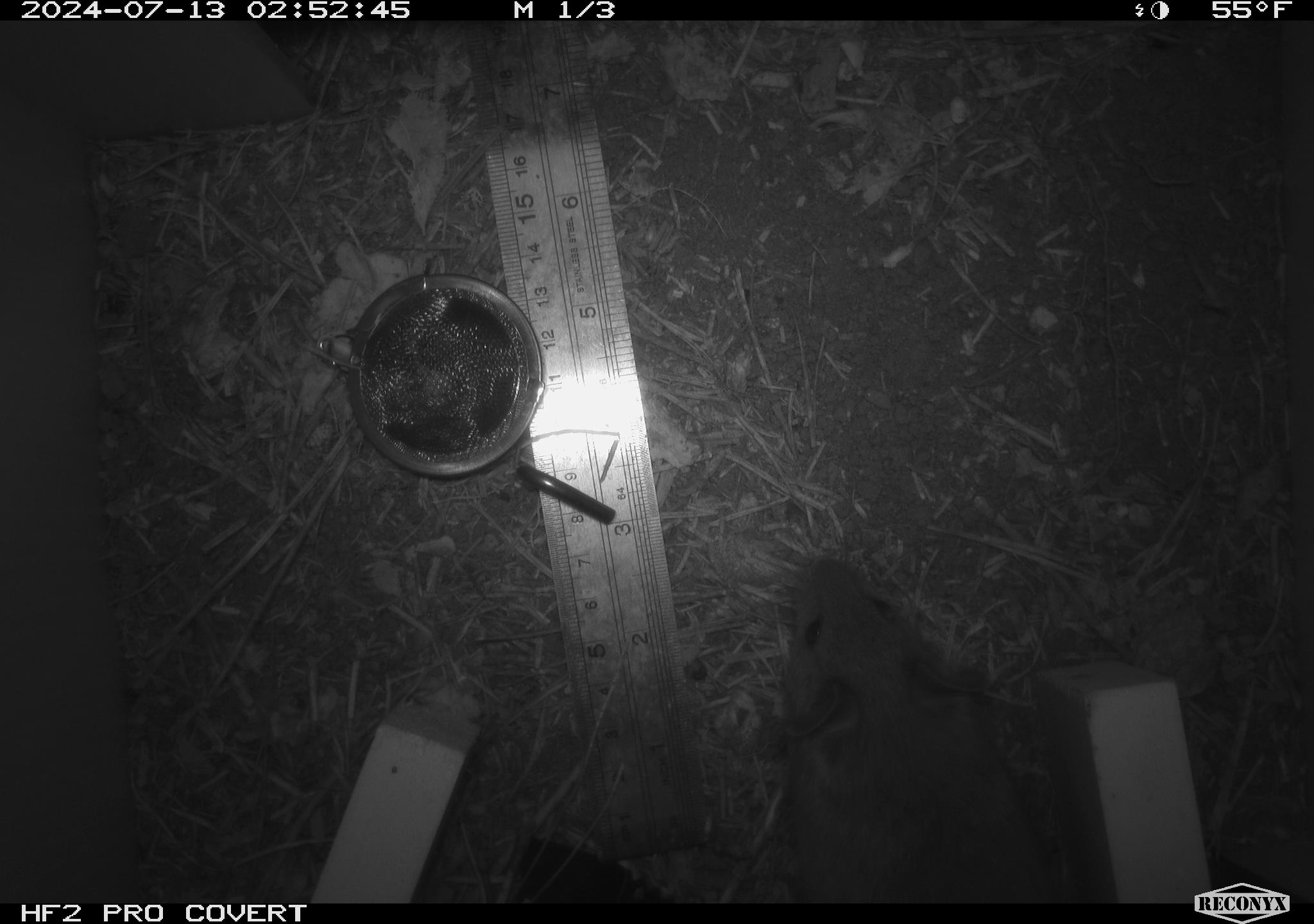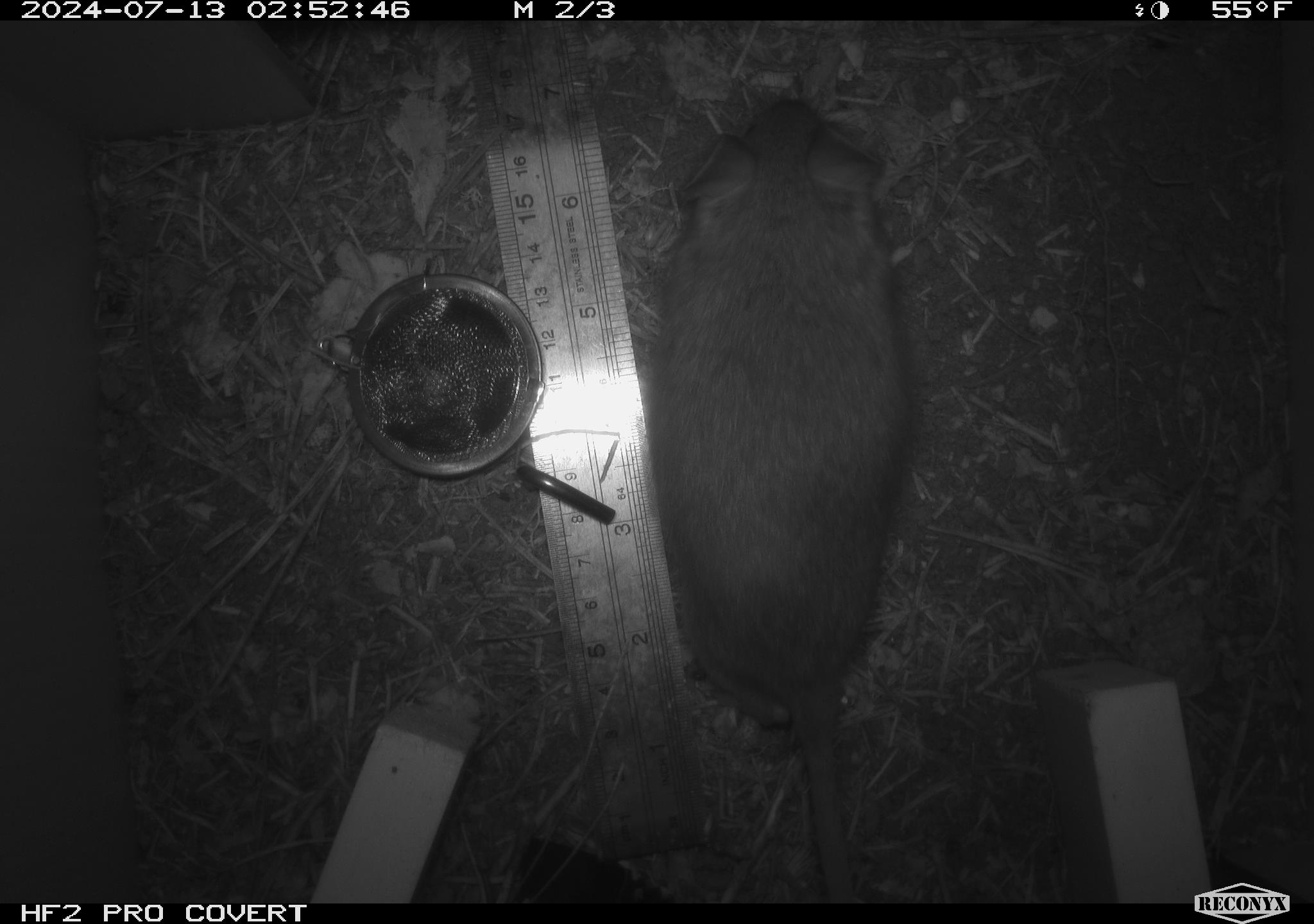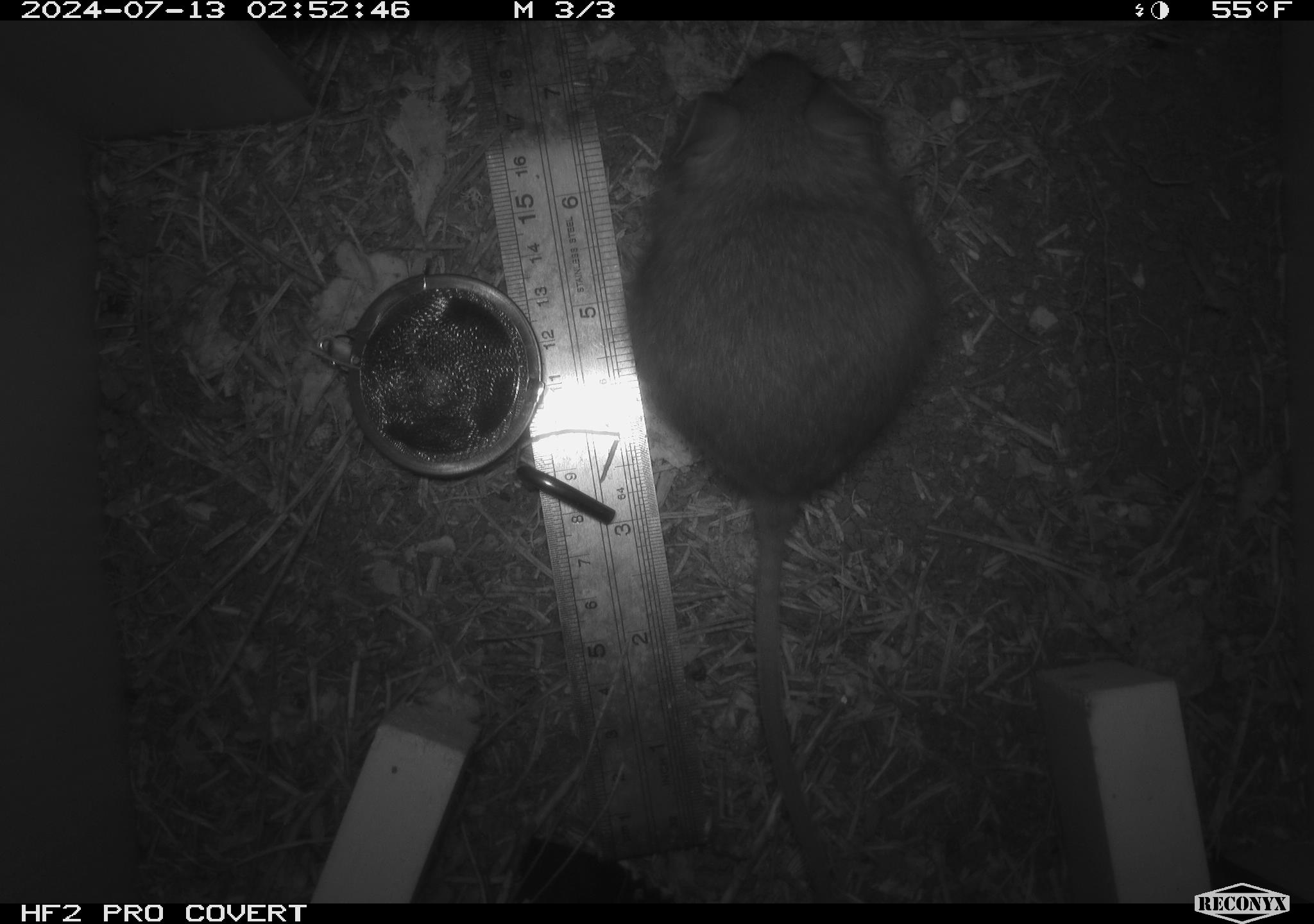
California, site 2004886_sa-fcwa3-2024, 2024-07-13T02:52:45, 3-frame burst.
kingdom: Animalia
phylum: Chordata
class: Mammalia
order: Rodentia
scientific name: Rodentia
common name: mouse species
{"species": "mouse species (Rodentia)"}